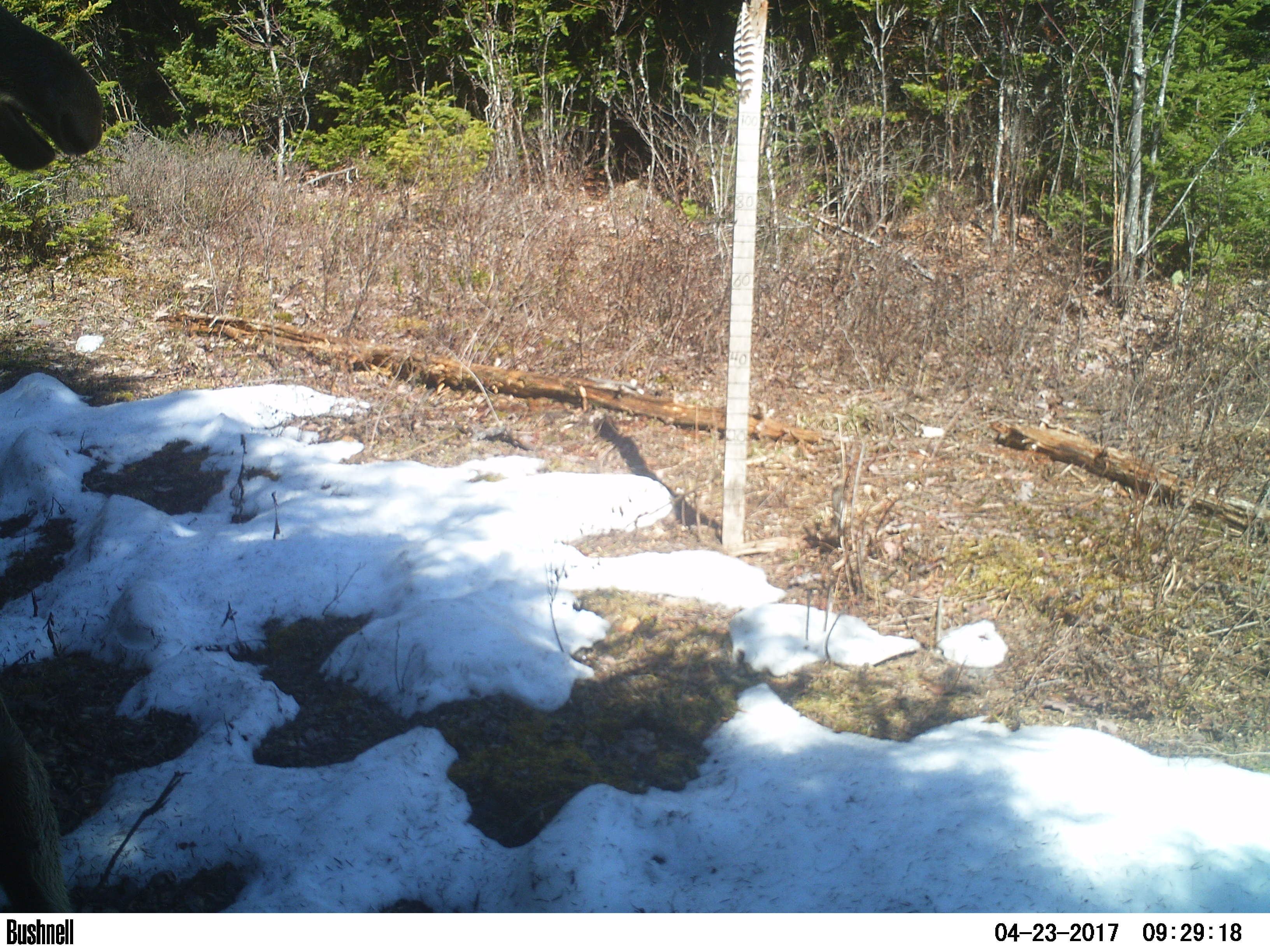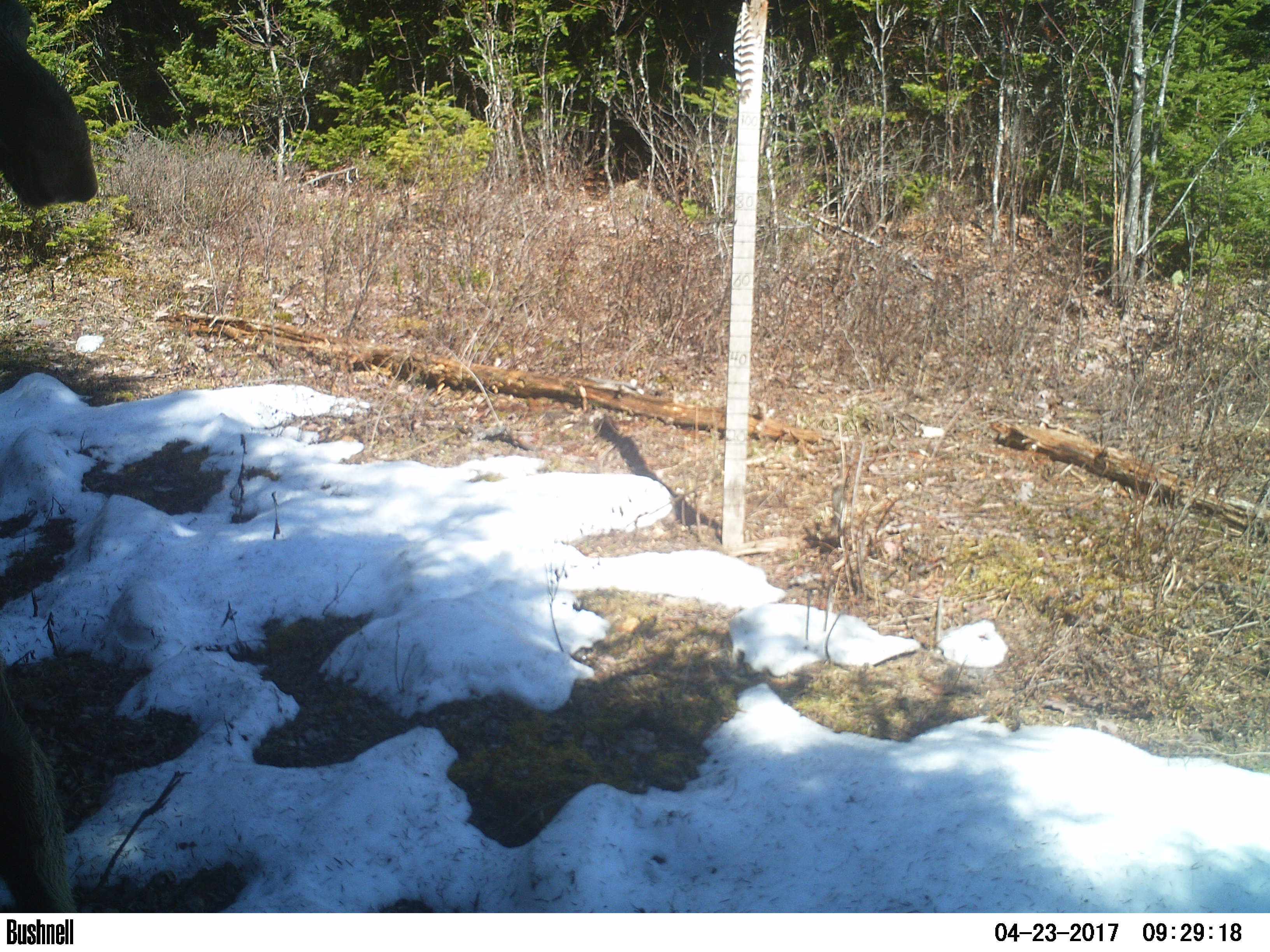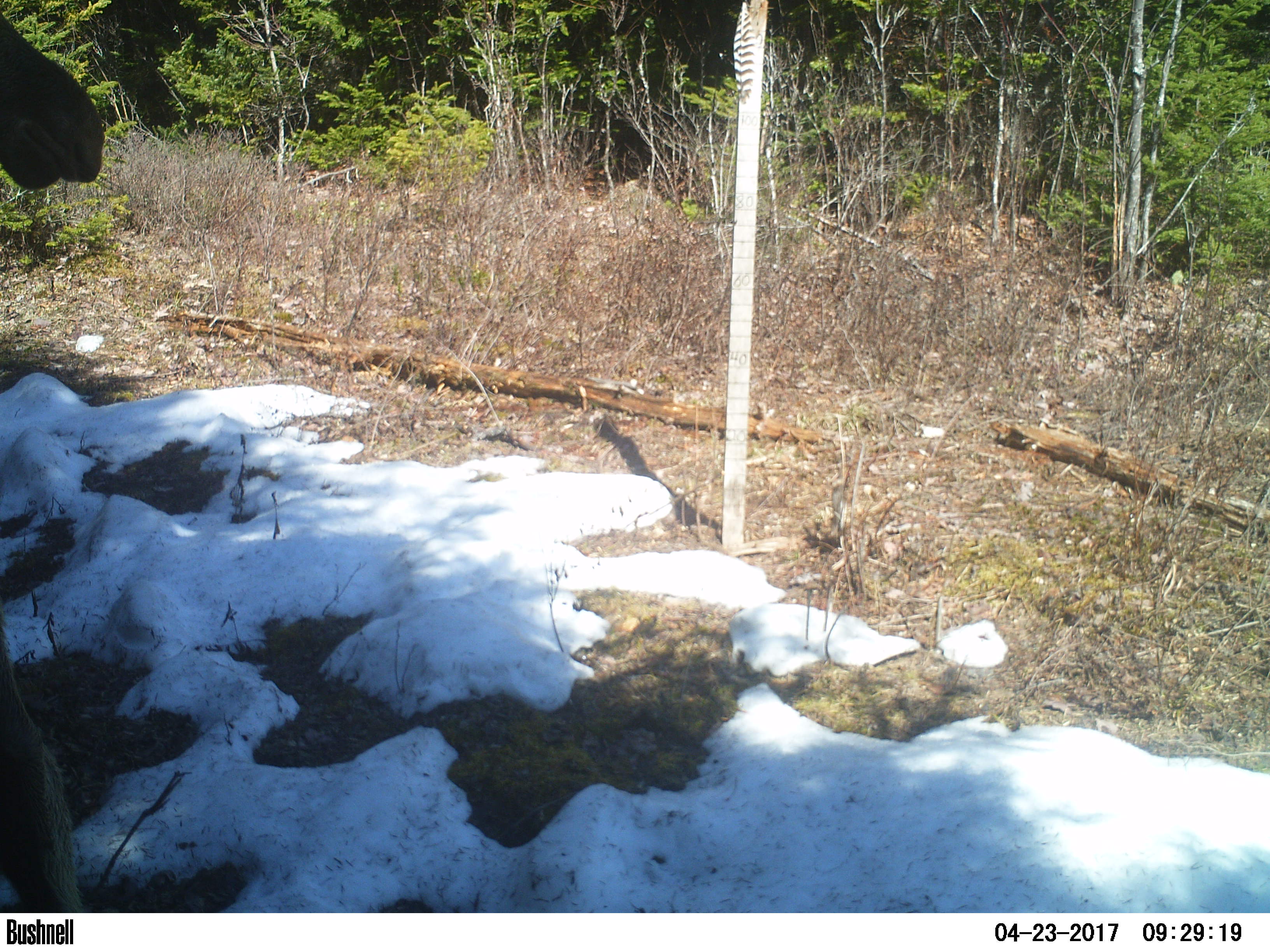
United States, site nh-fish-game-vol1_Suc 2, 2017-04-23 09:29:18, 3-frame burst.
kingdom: Animalia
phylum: Chordata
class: Mammalia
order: Artiodactyla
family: Cervidae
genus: Alces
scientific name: Alces alces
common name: moose